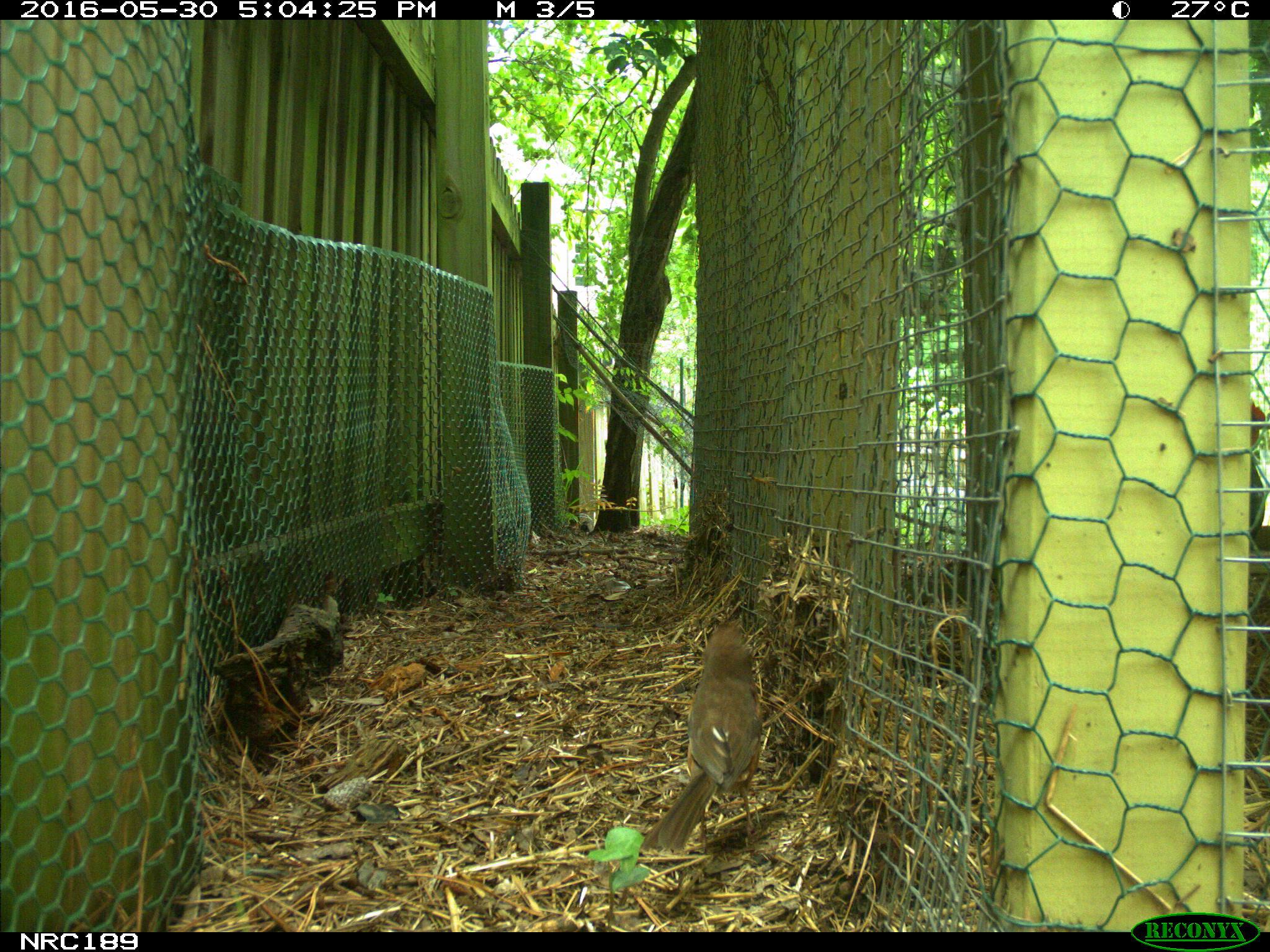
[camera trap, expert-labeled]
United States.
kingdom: Animalia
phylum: Chordata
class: Aves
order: Galliformes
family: Phasianidae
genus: Gallus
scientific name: Gallus gallus domesticus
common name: domestic chicken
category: Chicken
Chicken (domestic chicken) (Gallus gallus domesticus).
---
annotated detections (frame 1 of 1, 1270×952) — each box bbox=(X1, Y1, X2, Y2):
Chicken: bbox=(632, 616, 779, 865)